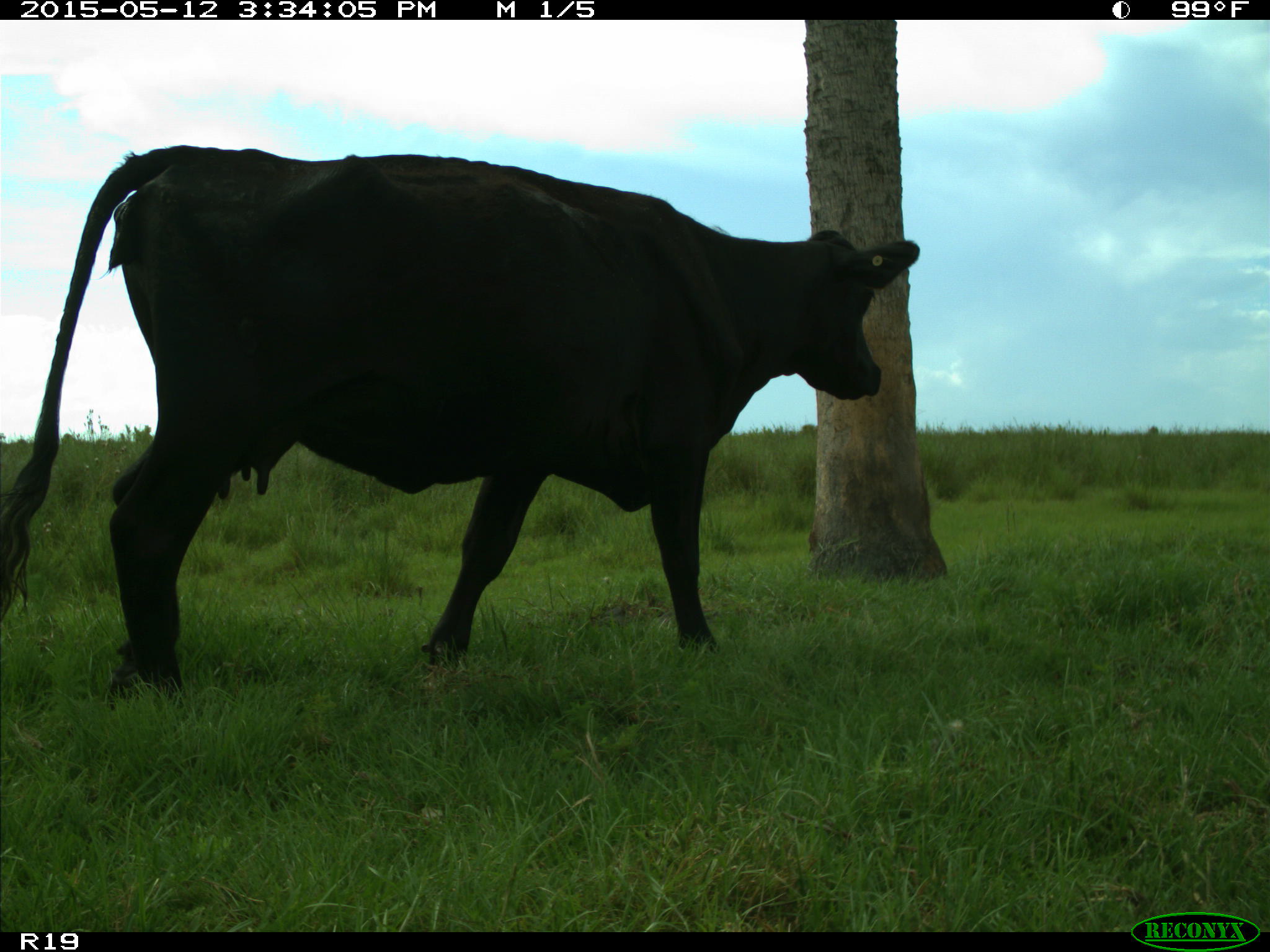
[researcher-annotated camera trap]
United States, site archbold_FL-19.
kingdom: Animalia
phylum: Chordata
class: Mammalia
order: Artiodactyla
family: Bovidae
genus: Bos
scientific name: Bos taurus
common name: domestic cow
Bos taurus (domestic cow).